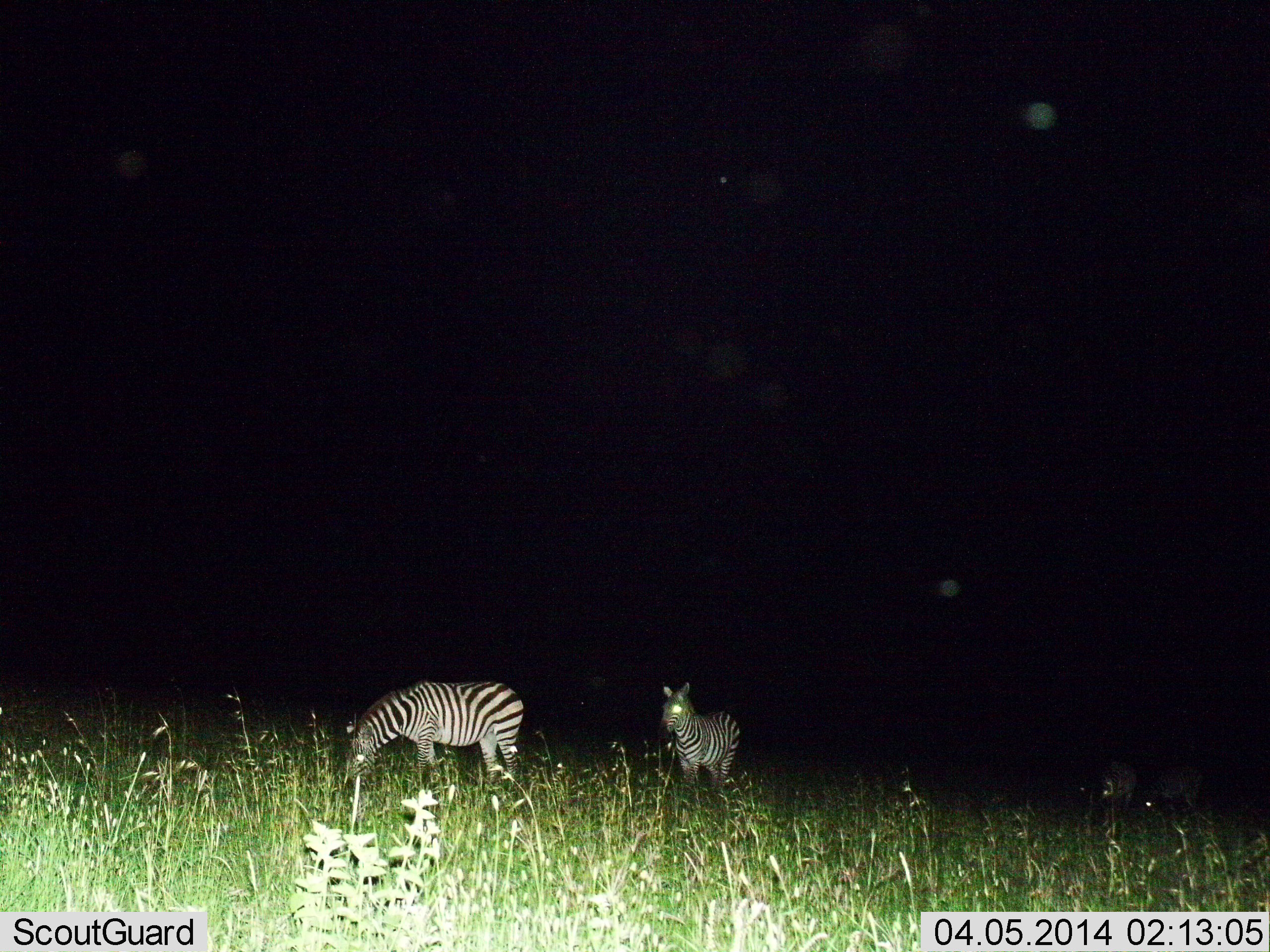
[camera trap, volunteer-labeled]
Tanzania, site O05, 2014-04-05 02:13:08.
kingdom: Animalia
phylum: Chordata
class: Mammalia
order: Perissodactyla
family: Equidae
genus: Equus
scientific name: Equus quagga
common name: plains zebra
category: zebra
Zebra (plains zebra) (Equus quagga), count 3. Behavior (volunteer vote fractions): standing 80%, resting 0%, moving 0%, interacting 0%. Young present (vote fraction): 0%. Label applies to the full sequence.